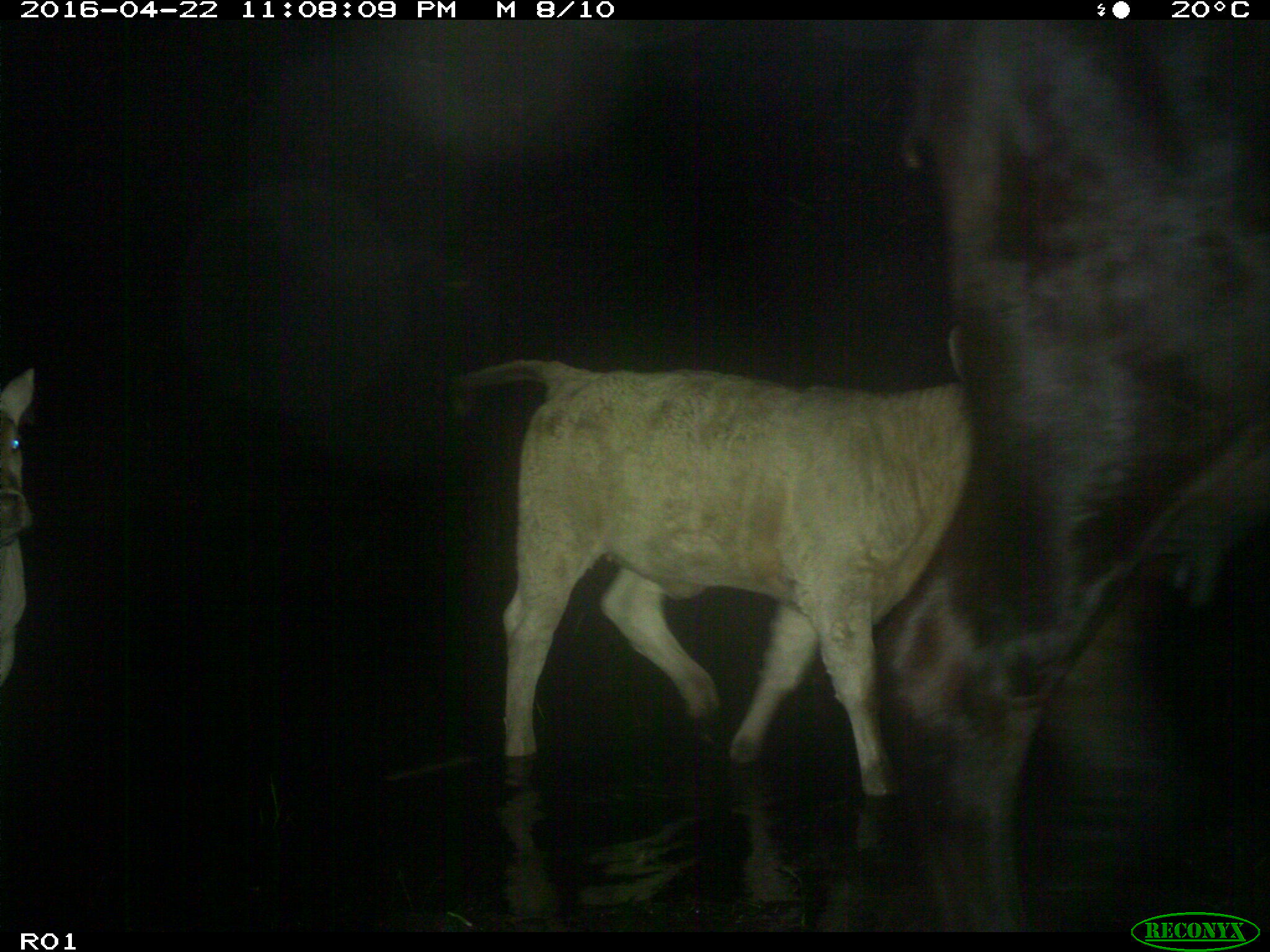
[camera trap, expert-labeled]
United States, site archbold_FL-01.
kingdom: Animalia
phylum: Chordata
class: Mammalia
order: Artiodactyla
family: Bovidae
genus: Bos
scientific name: Bos taurus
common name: domestic cow